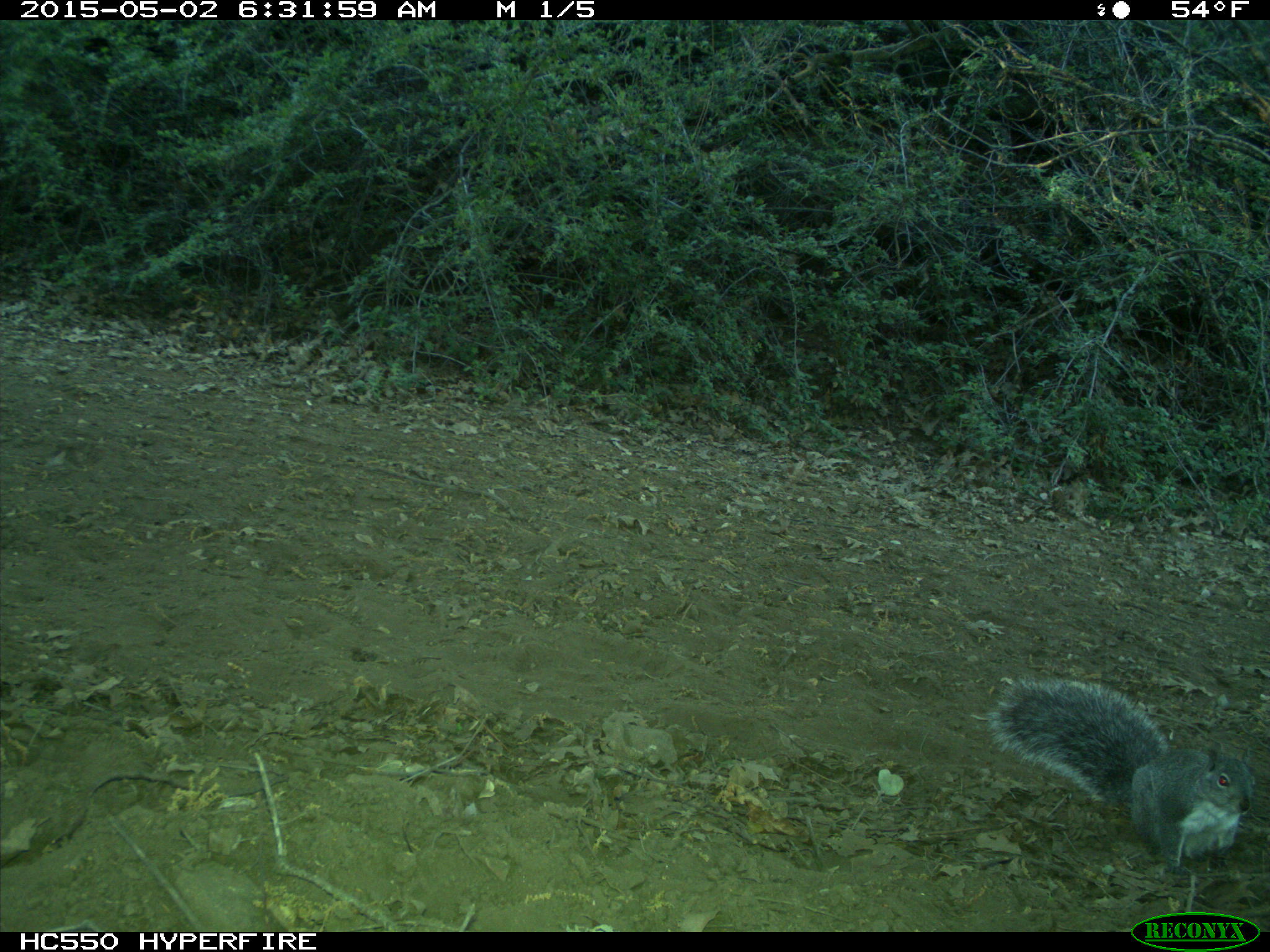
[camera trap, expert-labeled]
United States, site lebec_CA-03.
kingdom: Animalia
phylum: Chordata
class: Mammalia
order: Rodentia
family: Sciuridae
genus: Sciurus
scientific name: Sciurus carolinensis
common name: eastern gray squirrel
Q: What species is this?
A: Sciurus carolinensis (eastern gray squirrel).